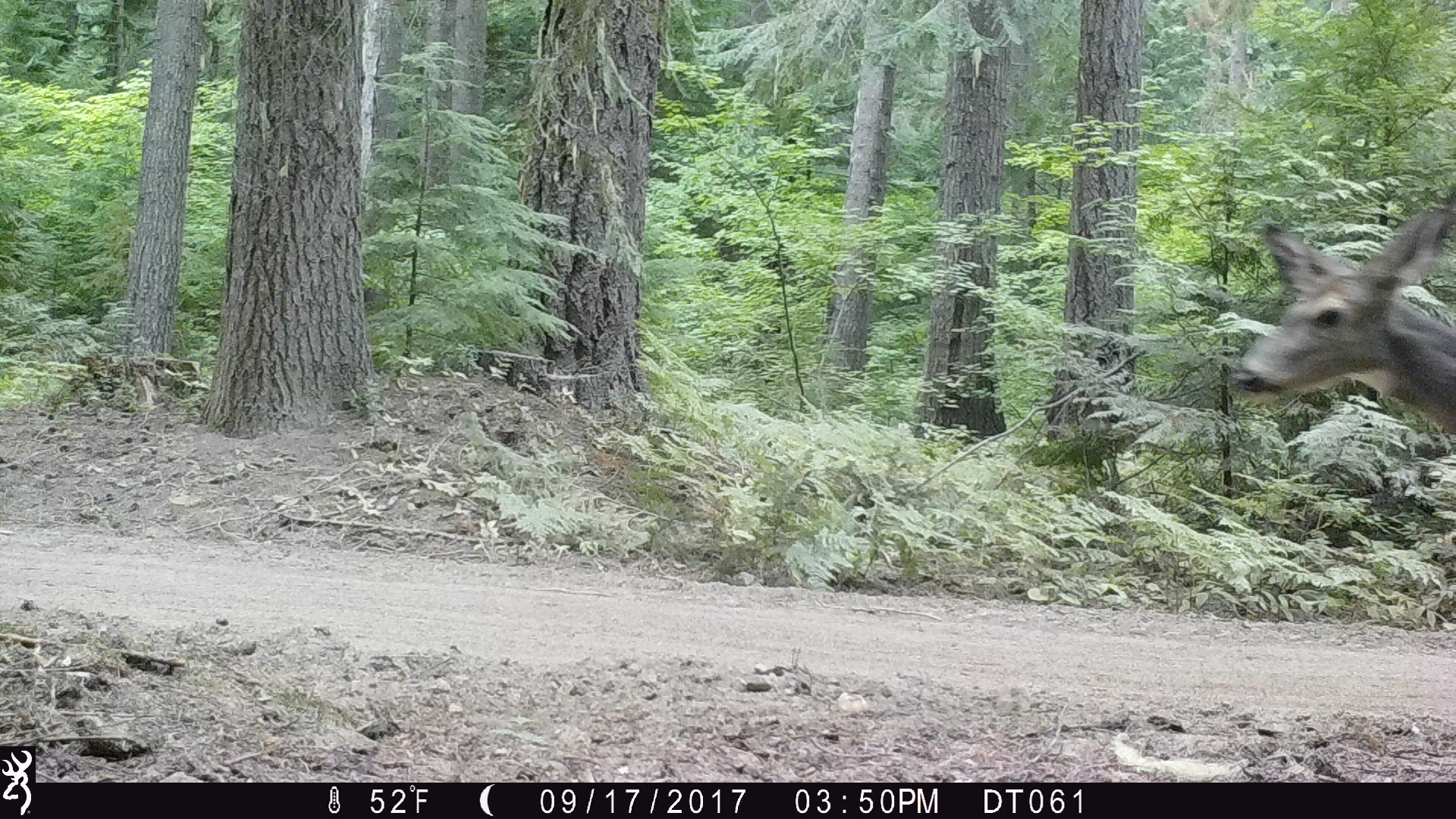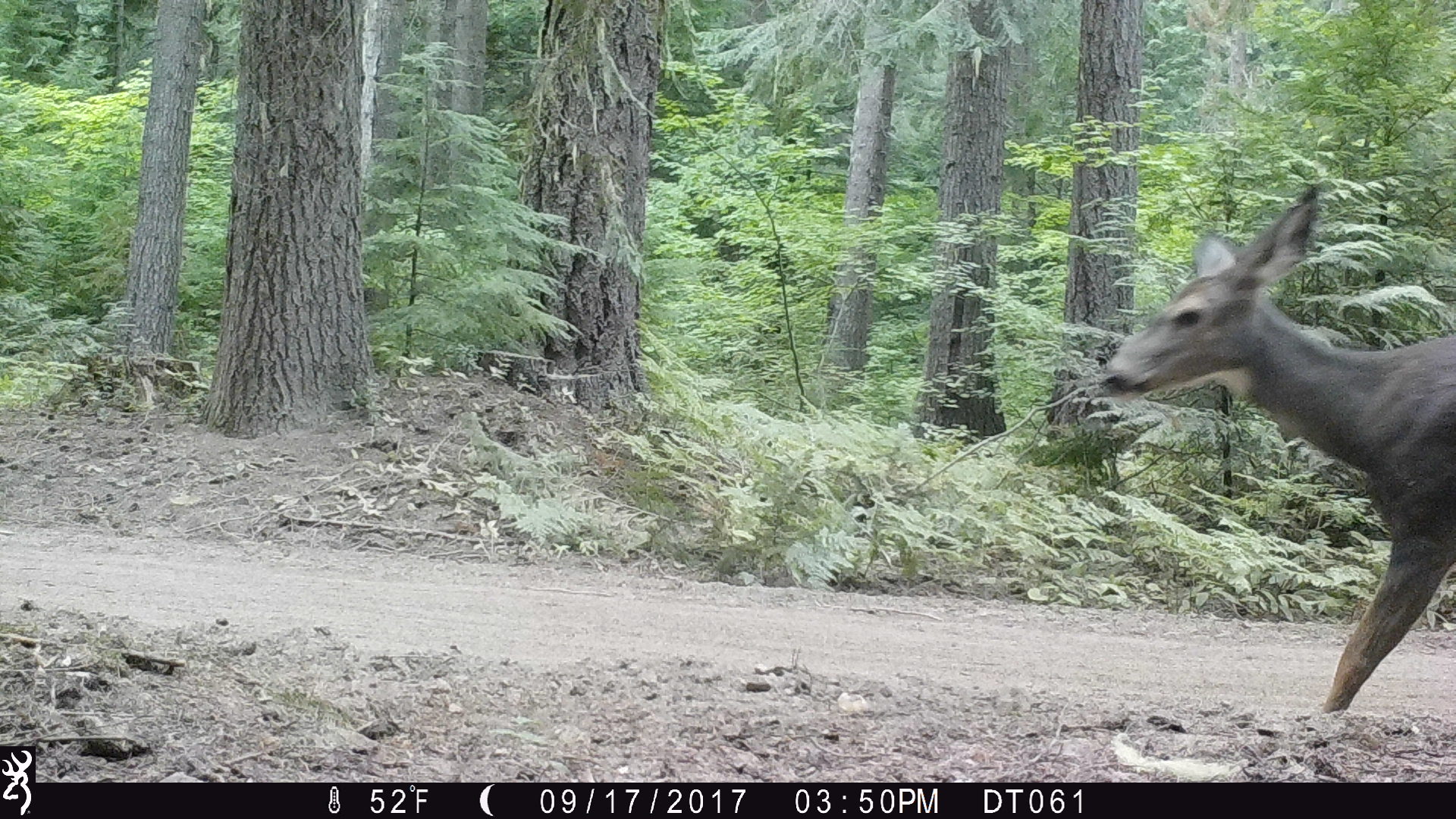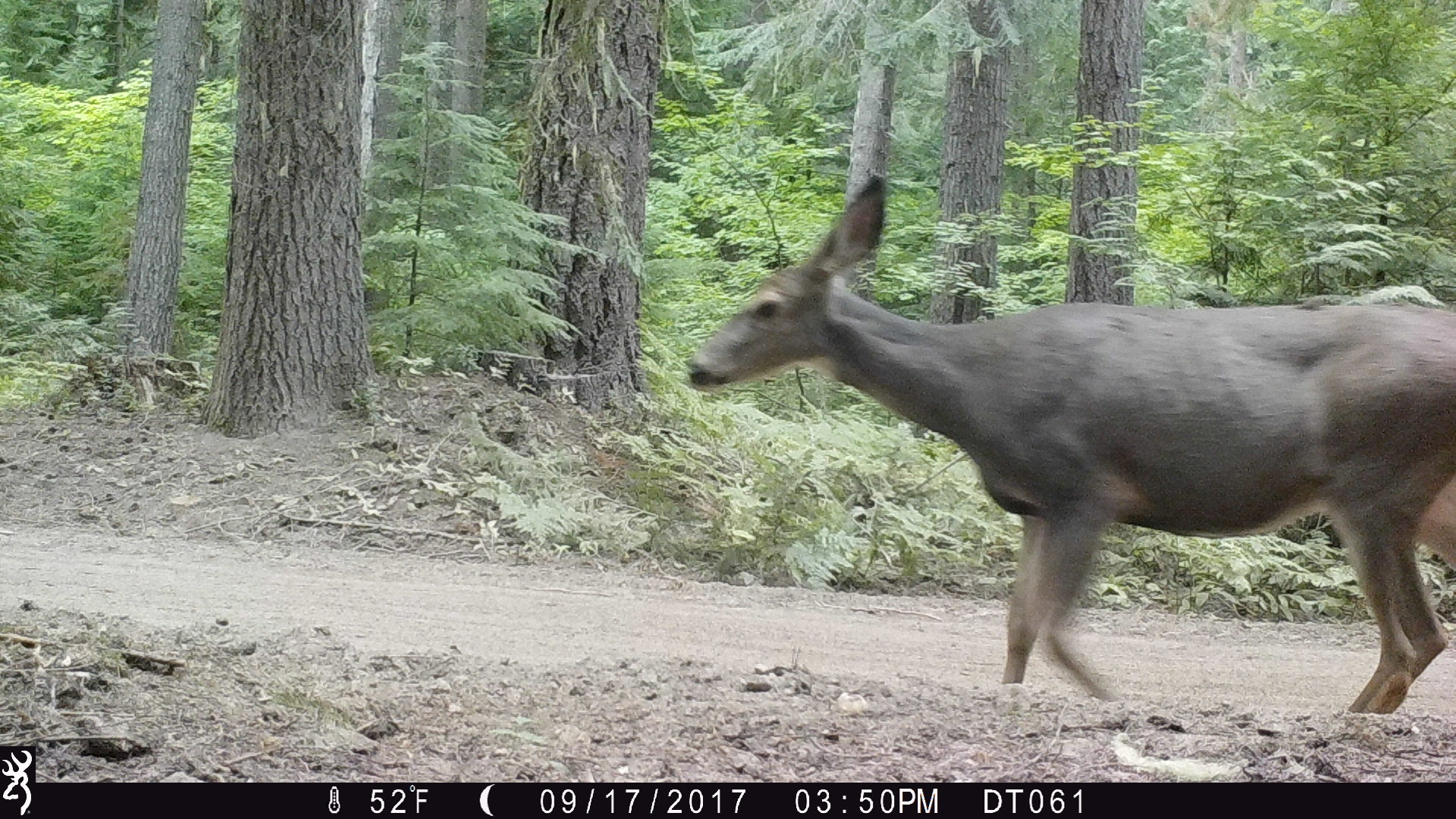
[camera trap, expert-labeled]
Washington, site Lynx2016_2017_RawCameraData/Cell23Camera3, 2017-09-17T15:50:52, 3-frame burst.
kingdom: Animalia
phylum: Chordata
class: Mammalia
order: Artiodactyla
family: Cervidae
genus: Odocoileus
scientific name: Odocoileus hemionus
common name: mule deer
Odocoileus hemionus (mule deer). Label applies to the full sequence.